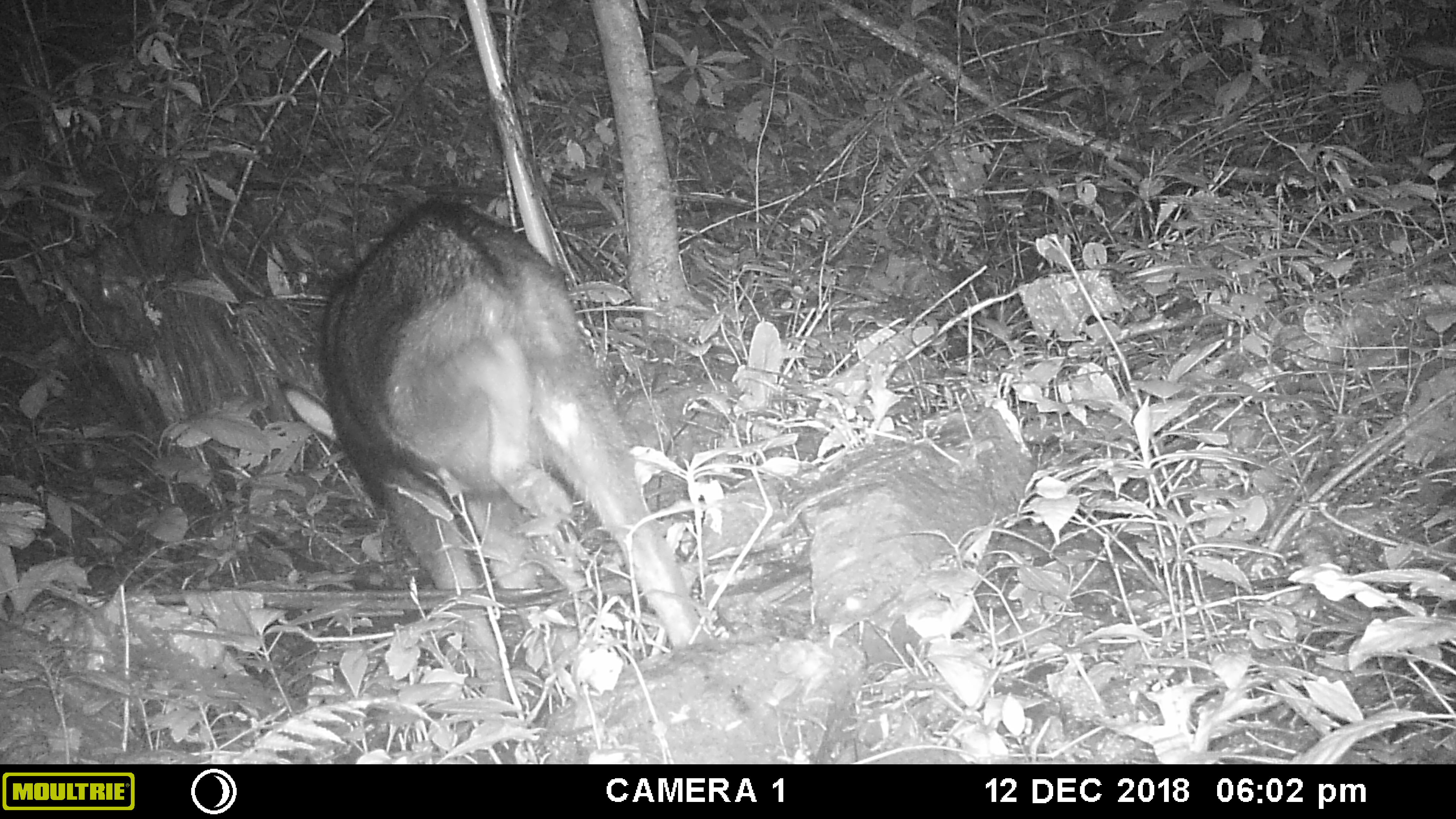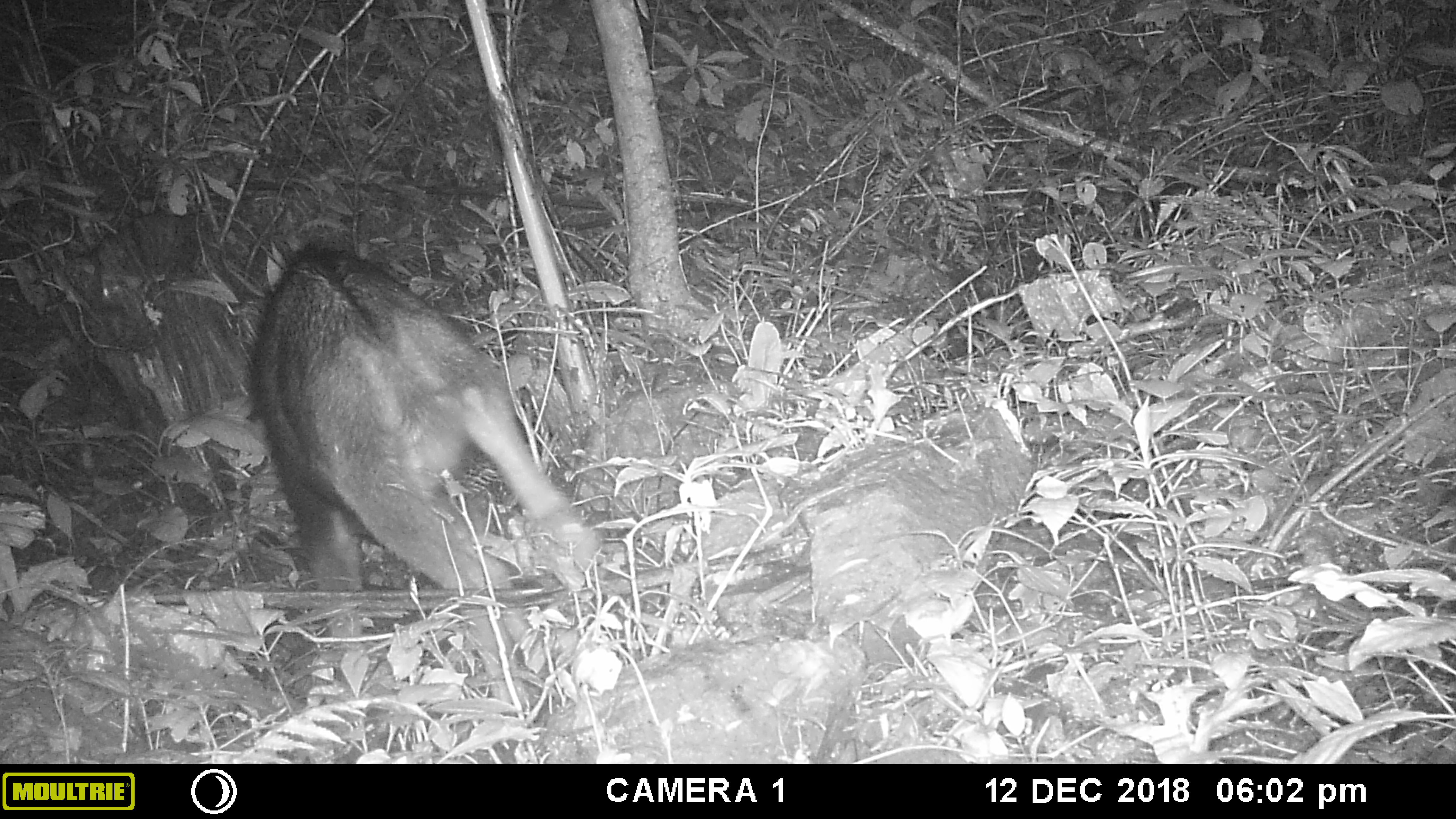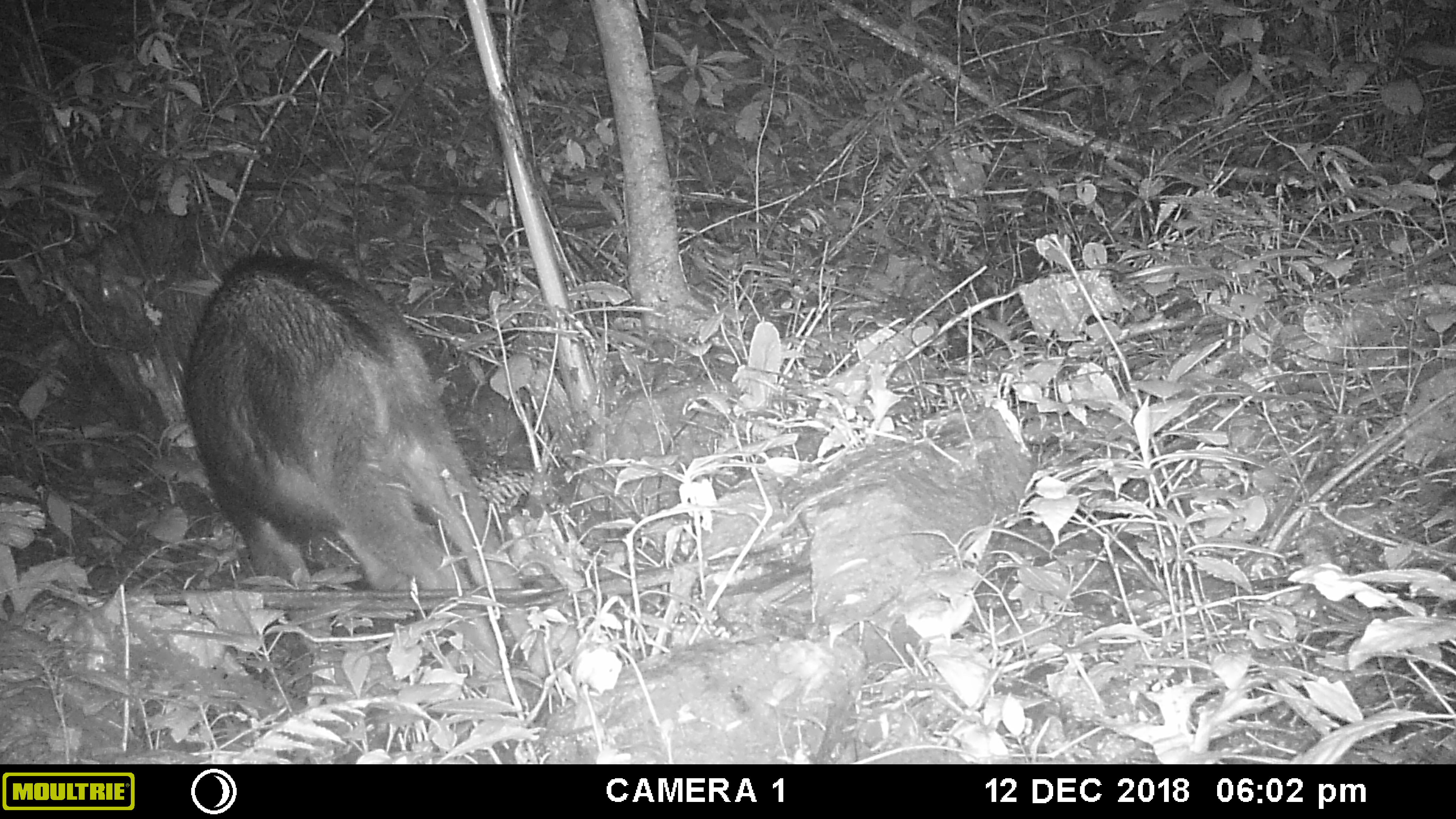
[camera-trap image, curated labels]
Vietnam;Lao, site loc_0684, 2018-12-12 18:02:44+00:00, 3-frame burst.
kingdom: Animalia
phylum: Chordata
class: Mammalia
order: Artiodactyla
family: Bovidae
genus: Capricornis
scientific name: Capricornis sumatraensis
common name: chinese serow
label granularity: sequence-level